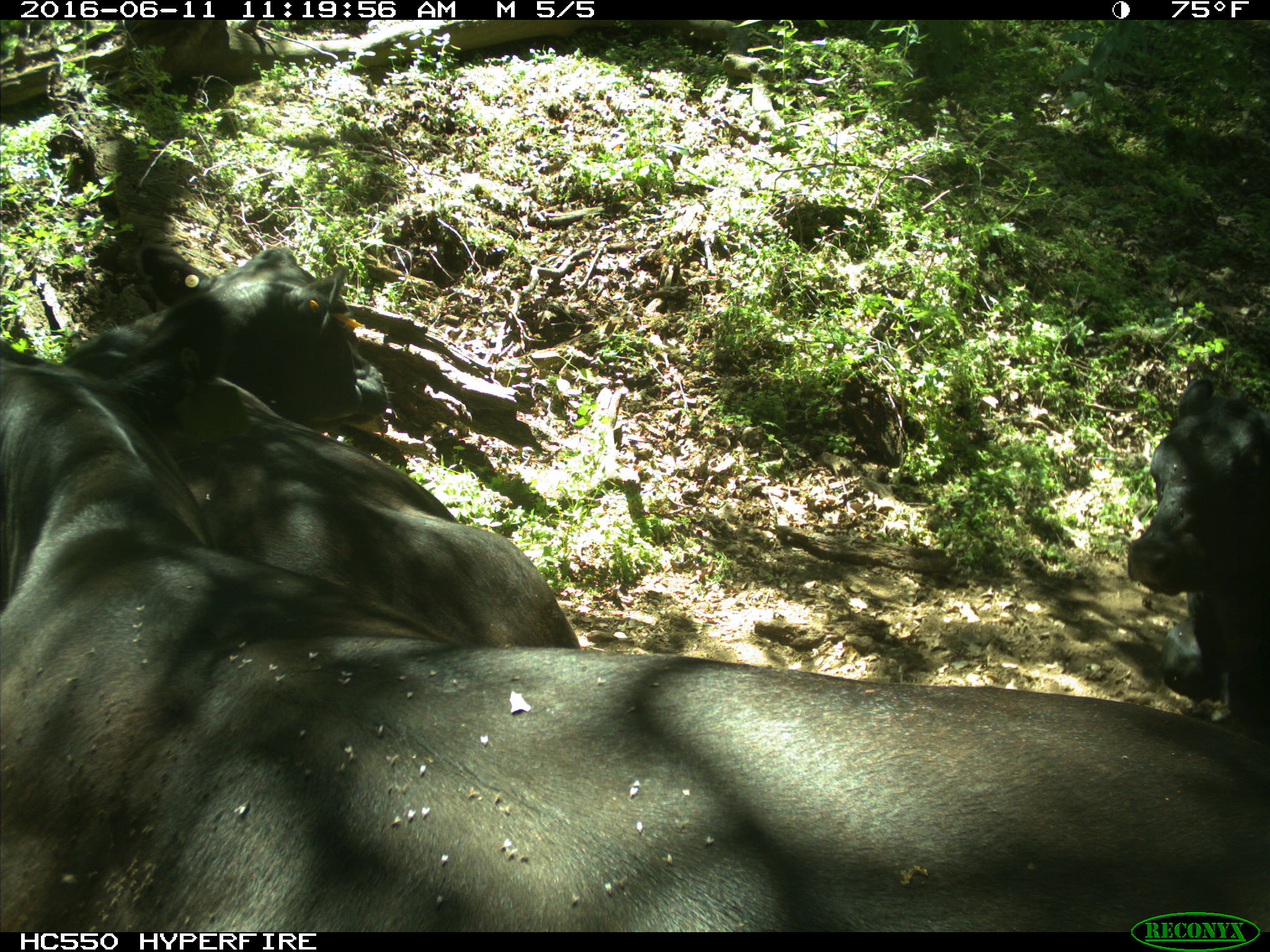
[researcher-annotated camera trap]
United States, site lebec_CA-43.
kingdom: Animalia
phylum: Chordata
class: Mammalia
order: Artiodactyla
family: Bovidae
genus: Bos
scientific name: Bos taurus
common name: domestic cow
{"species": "Bos taurus (domestic cow)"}